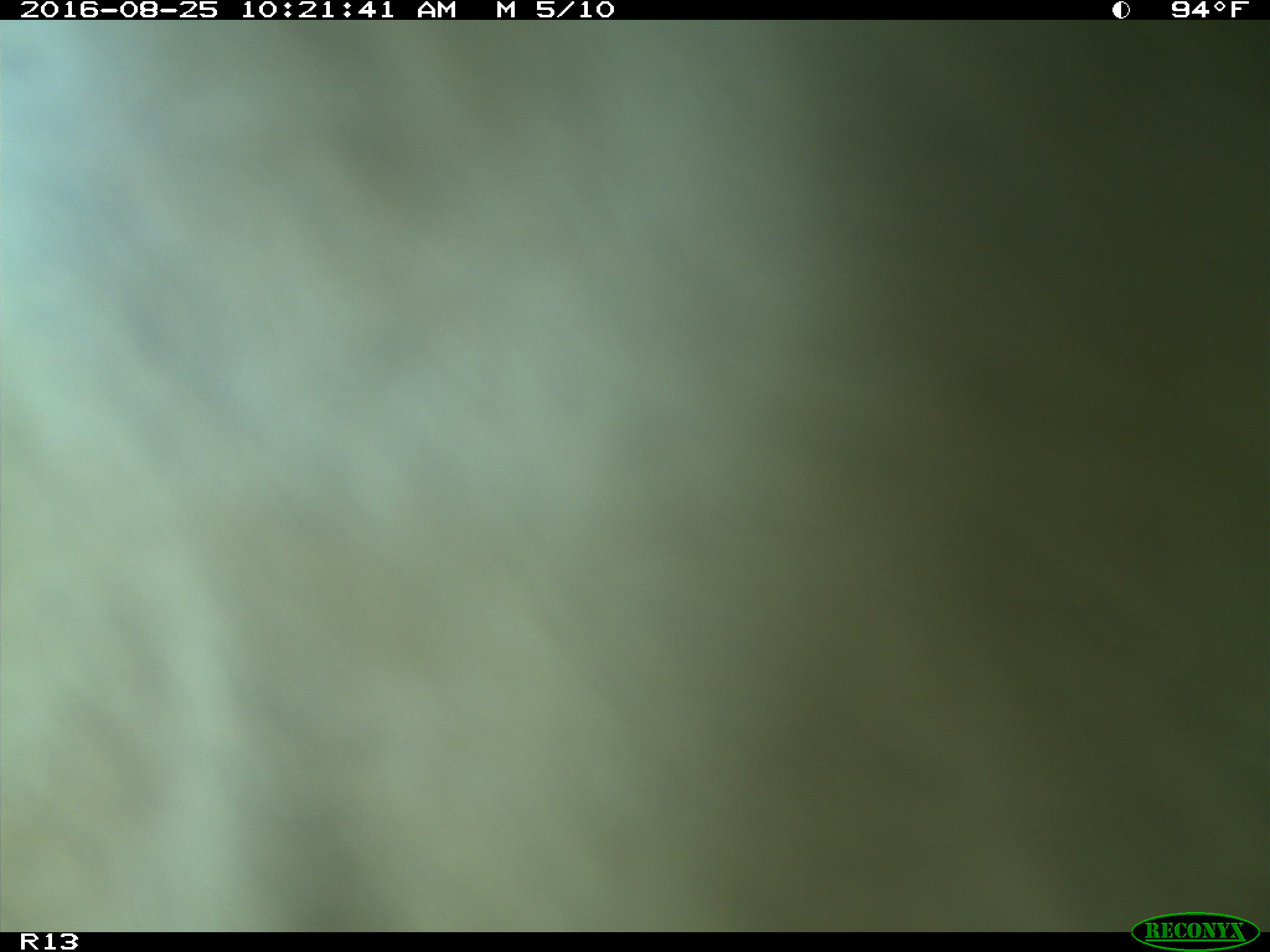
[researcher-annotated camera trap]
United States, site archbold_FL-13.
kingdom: Animalia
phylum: Chordata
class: Mammalia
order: Artiodactyla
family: Bovidae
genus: Bos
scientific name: Bos taurus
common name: domestic cow